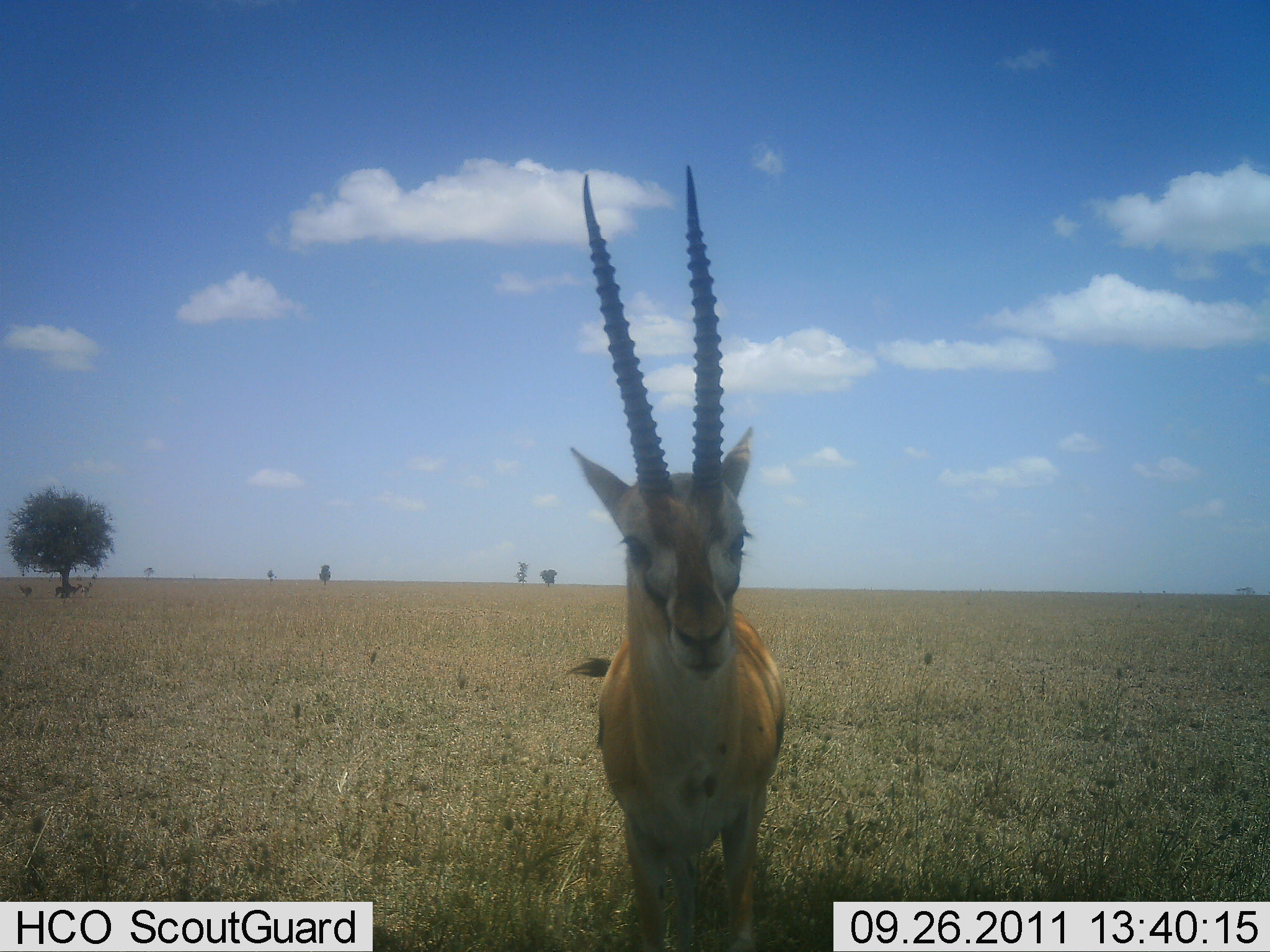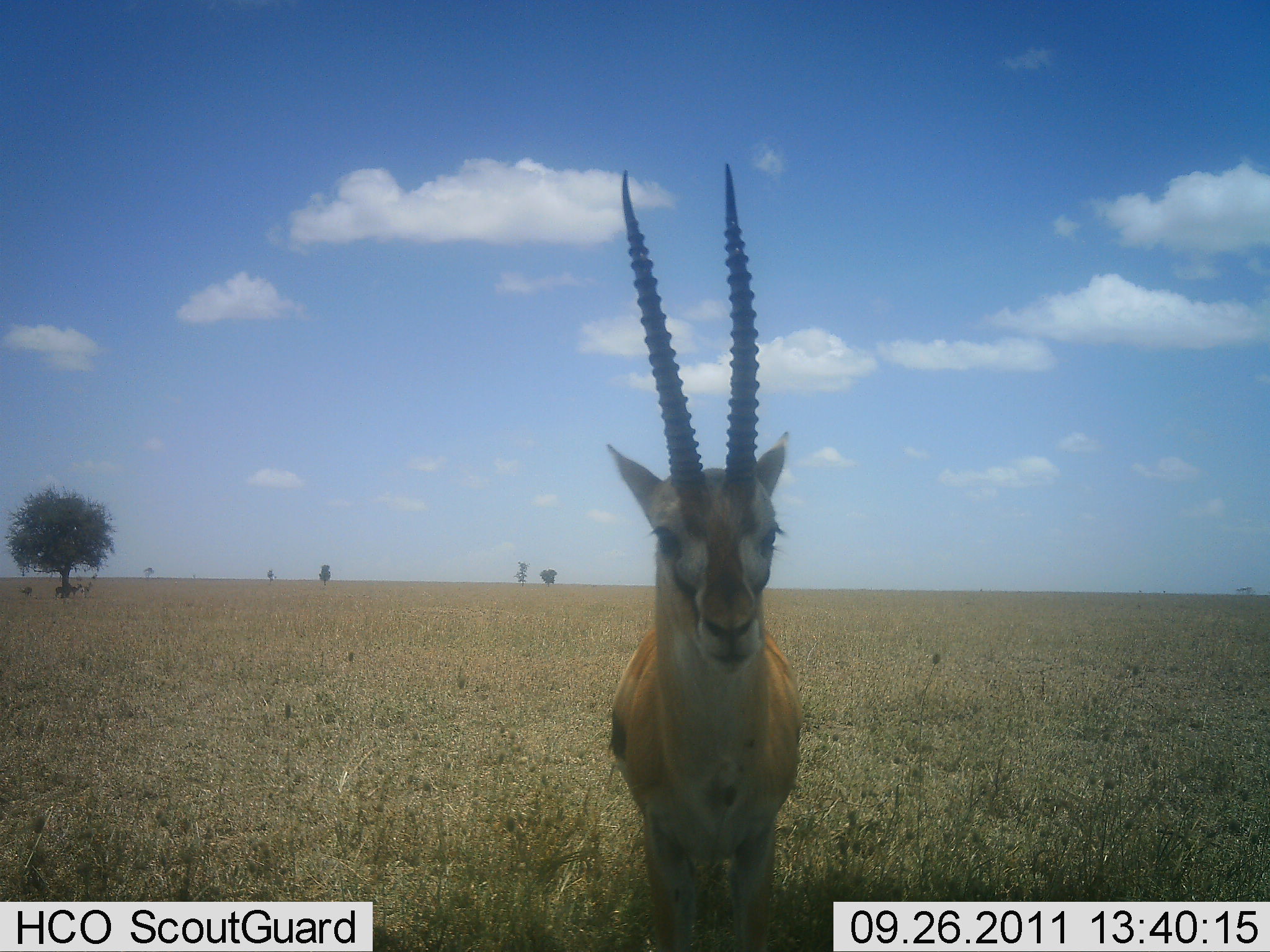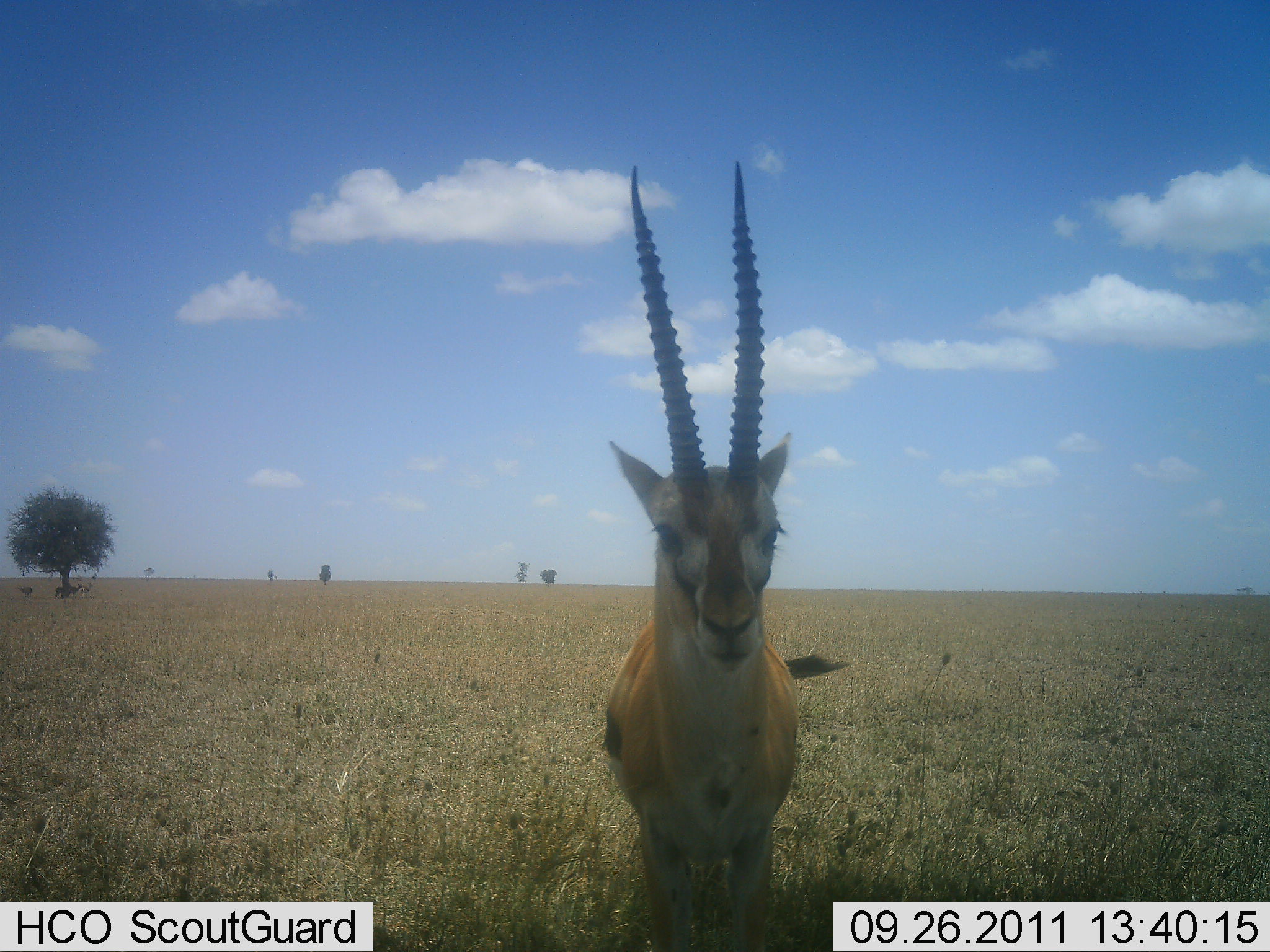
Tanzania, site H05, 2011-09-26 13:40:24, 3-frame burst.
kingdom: Animalia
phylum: Chordata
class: Mammalia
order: Artiodactyla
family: Bovidae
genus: Eudorcas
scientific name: Eudorcas thomsonii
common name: thomson's gazelle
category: gazellethomsons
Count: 1.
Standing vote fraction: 100%.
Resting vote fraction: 0%.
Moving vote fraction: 0%.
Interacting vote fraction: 8%.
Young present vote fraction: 0%.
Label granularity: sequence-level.